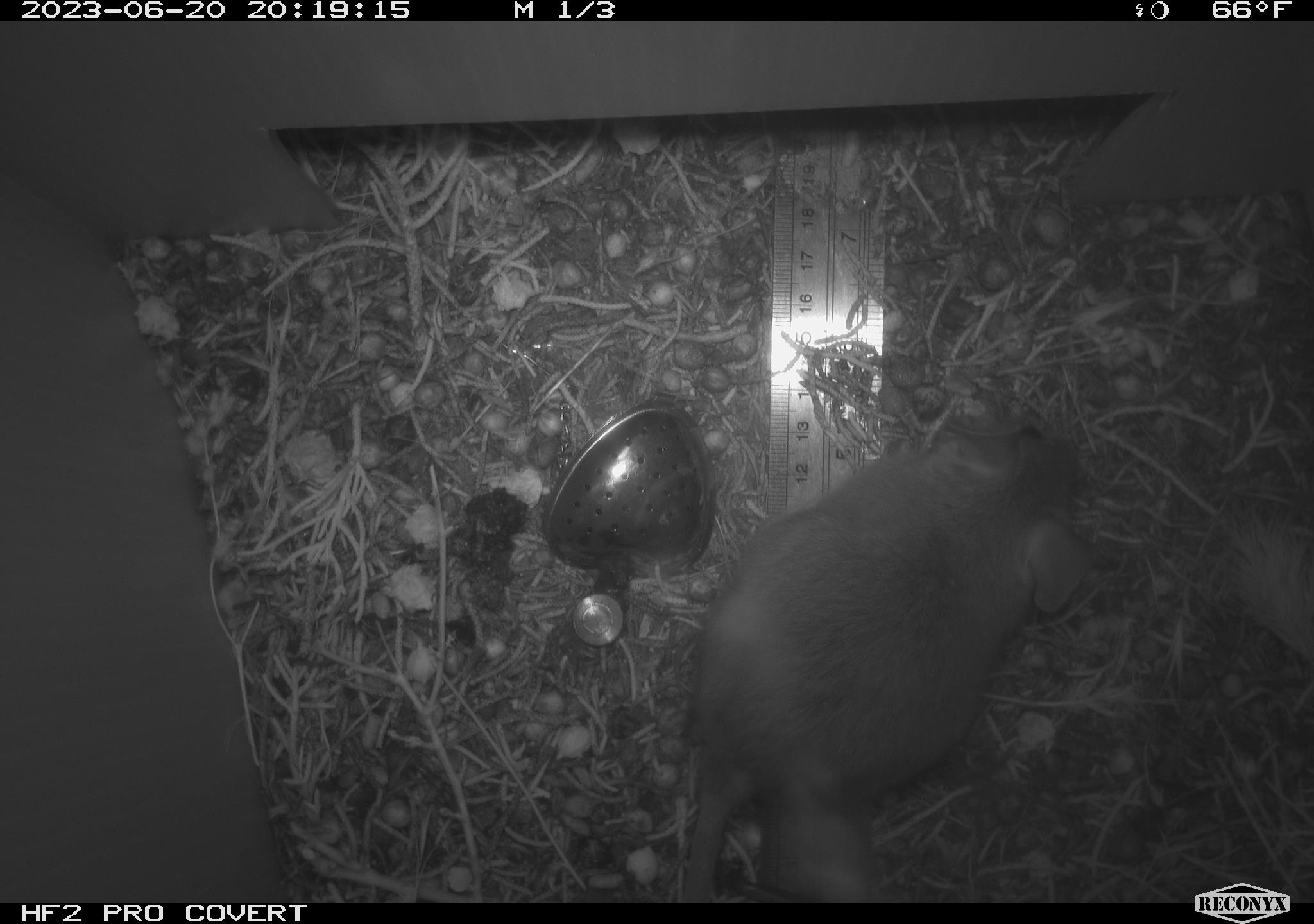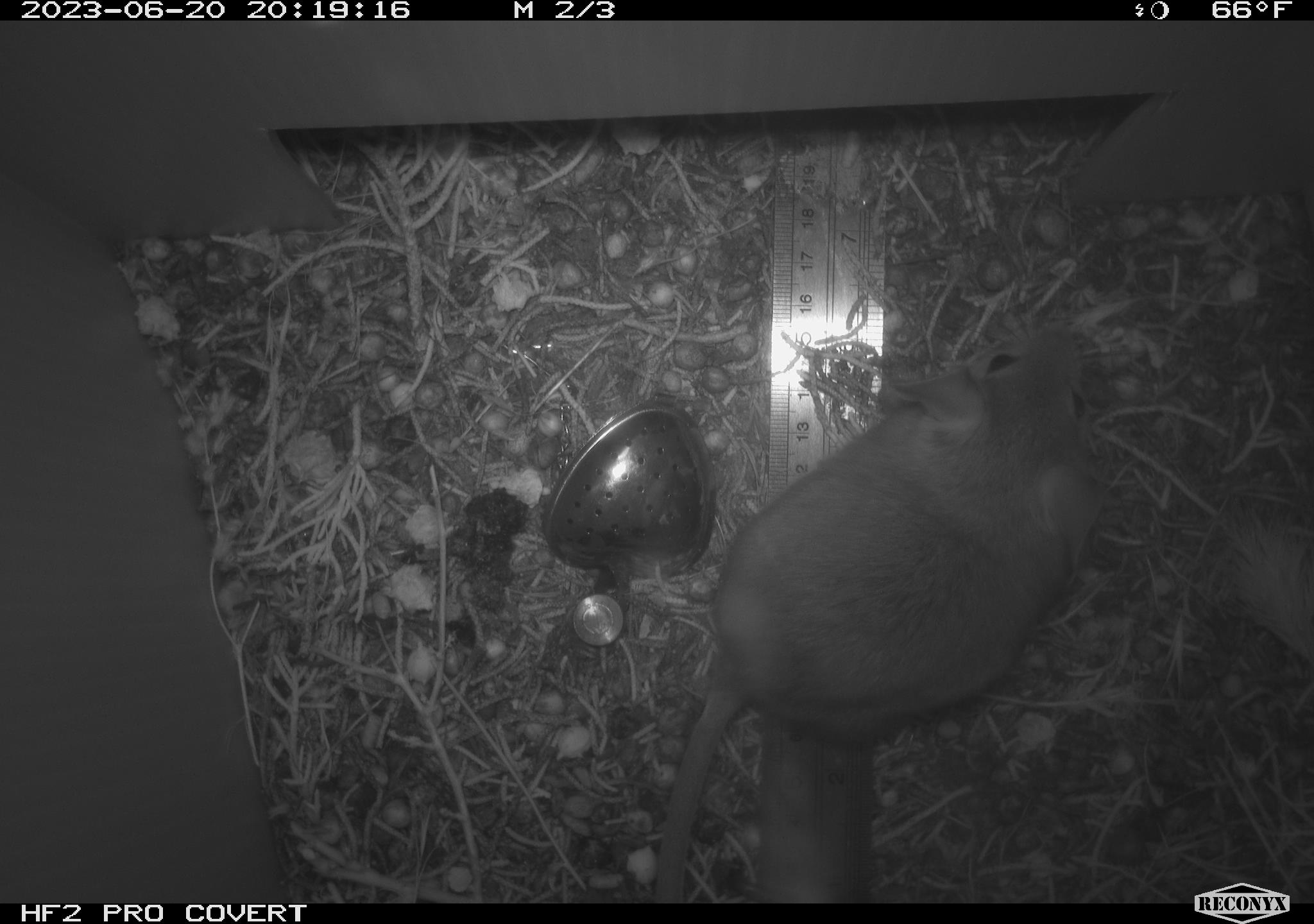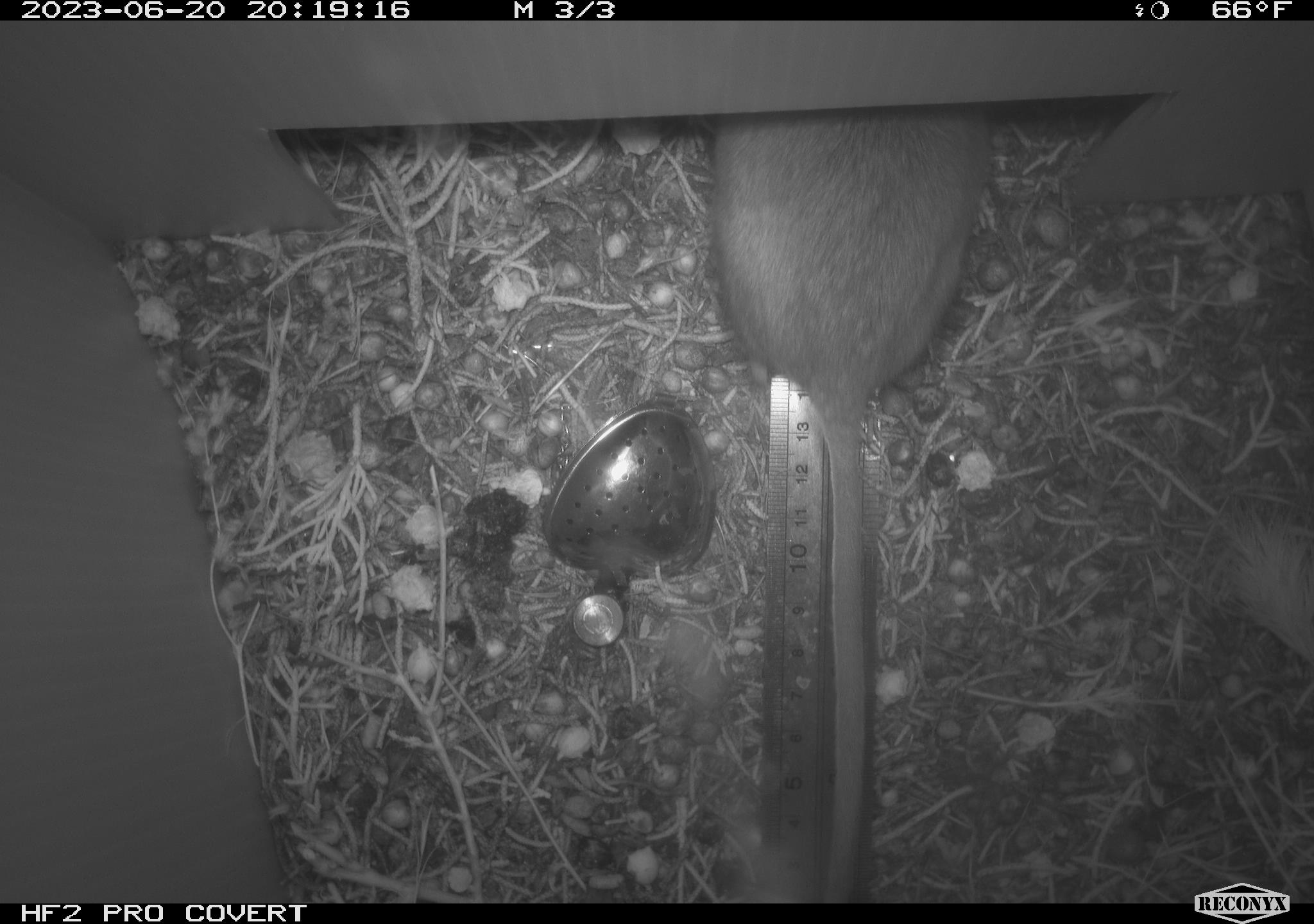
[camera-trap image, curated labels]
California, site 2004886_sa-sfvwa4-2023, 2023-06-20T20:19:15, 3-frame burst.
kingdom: Animalia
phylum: Chordata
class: Mammalia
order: Rodentia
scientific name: Rodentia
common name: mouse species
Mouse species (Rodentia).